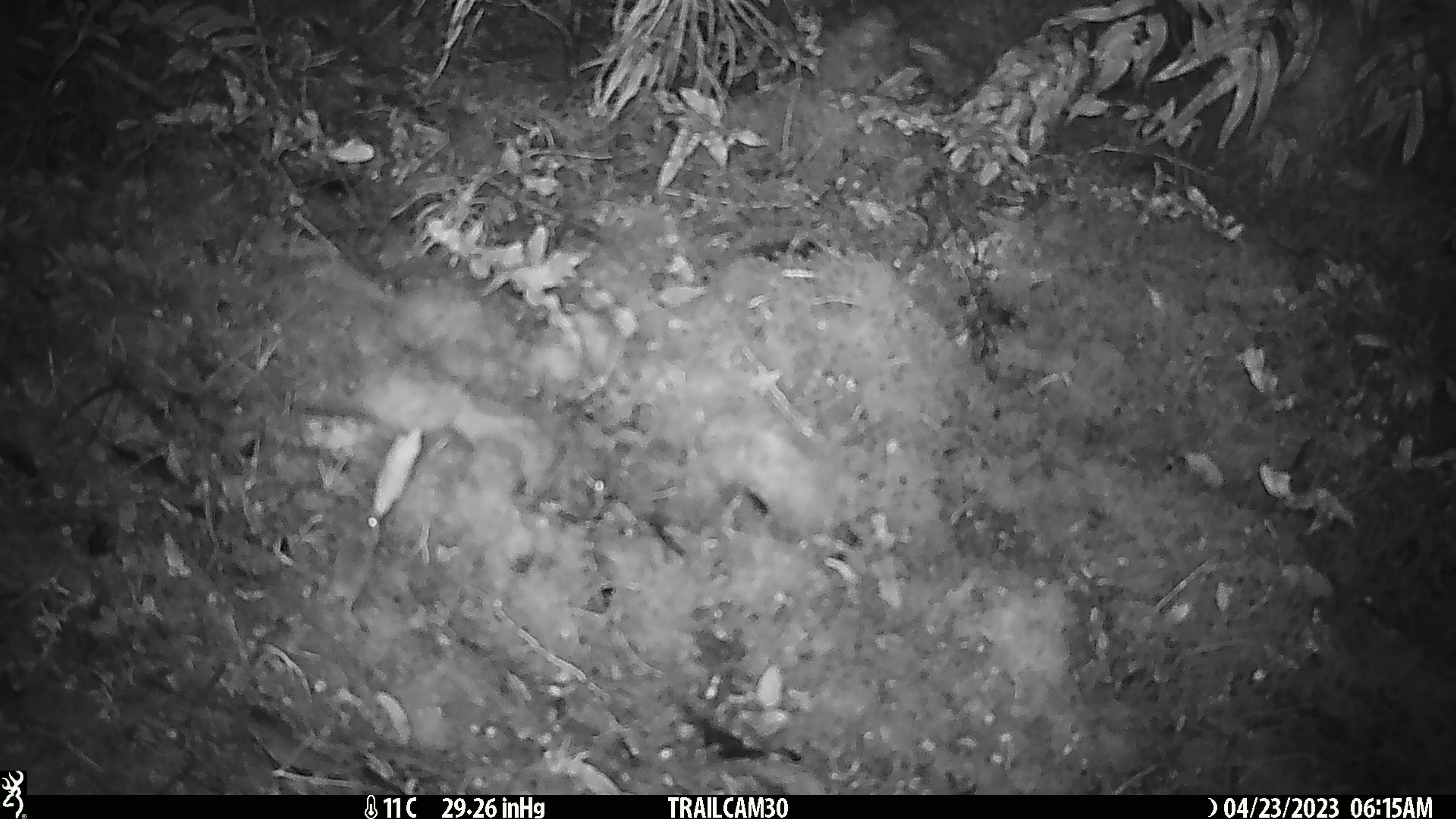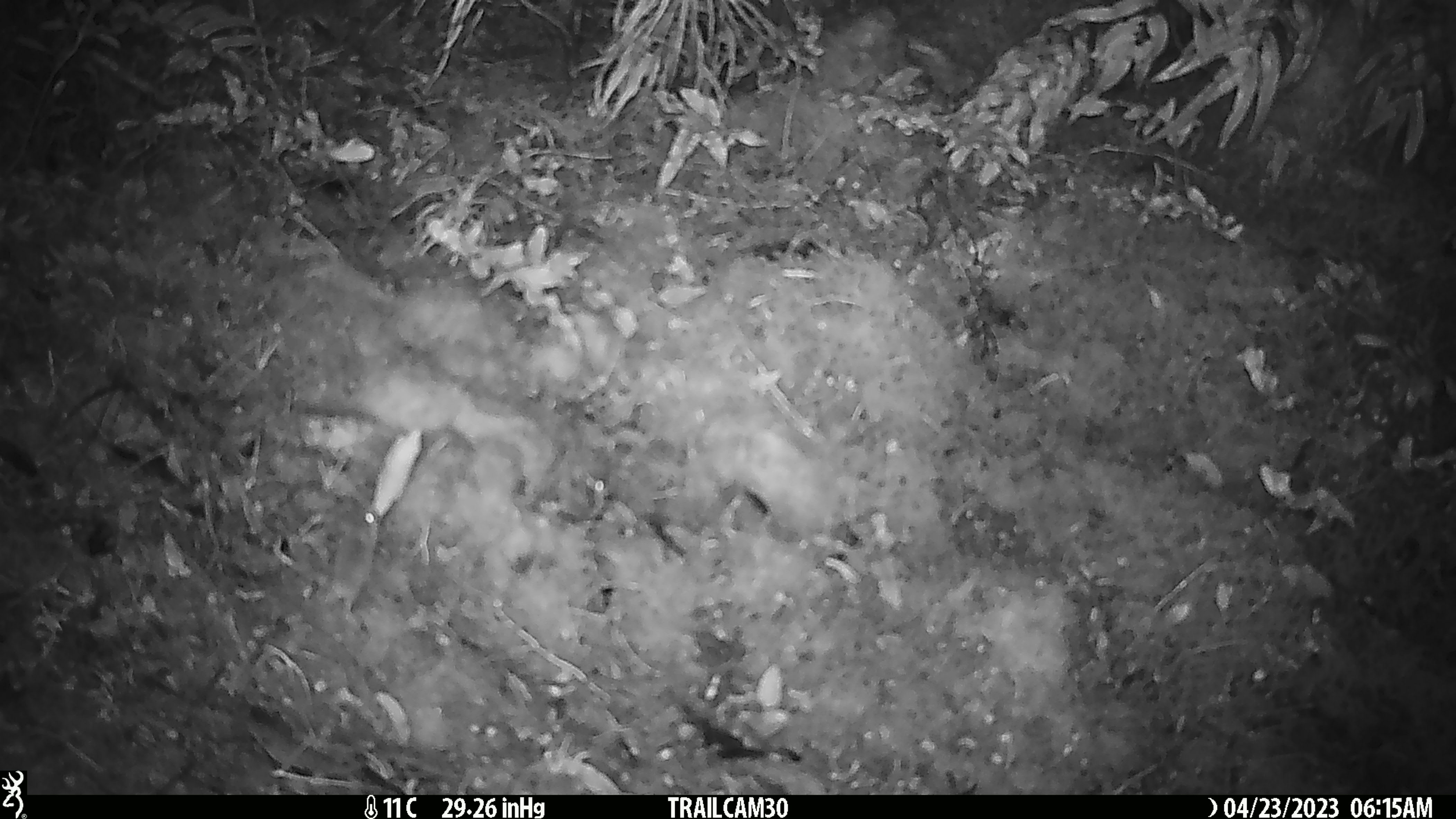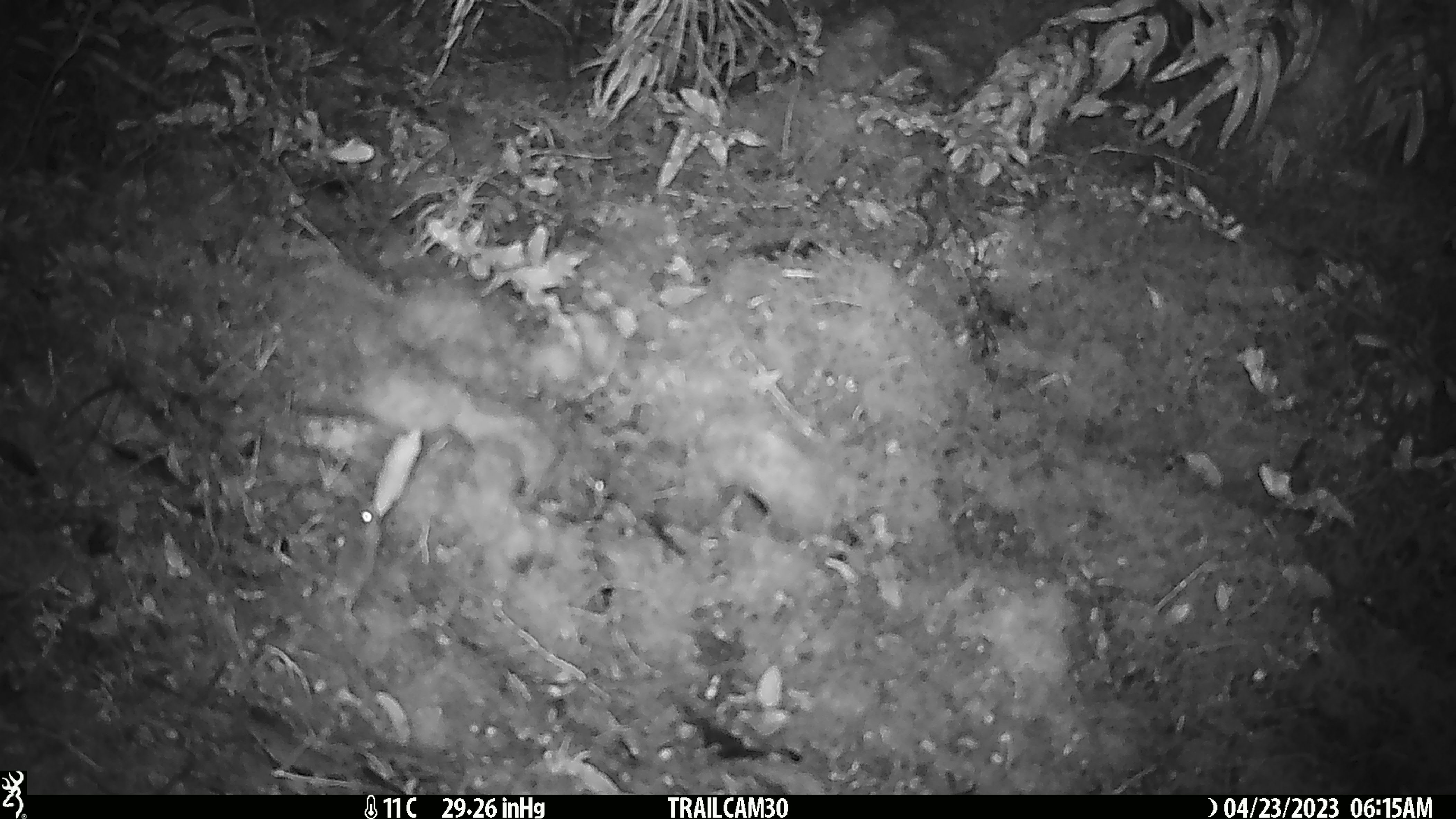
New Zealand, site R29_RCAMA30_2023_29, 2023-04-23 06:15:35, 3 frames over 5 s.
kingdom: Animalia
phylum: Chordata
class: Mammalia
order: Rodentia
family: Muridae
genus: Mus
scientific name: Mus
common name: mouse